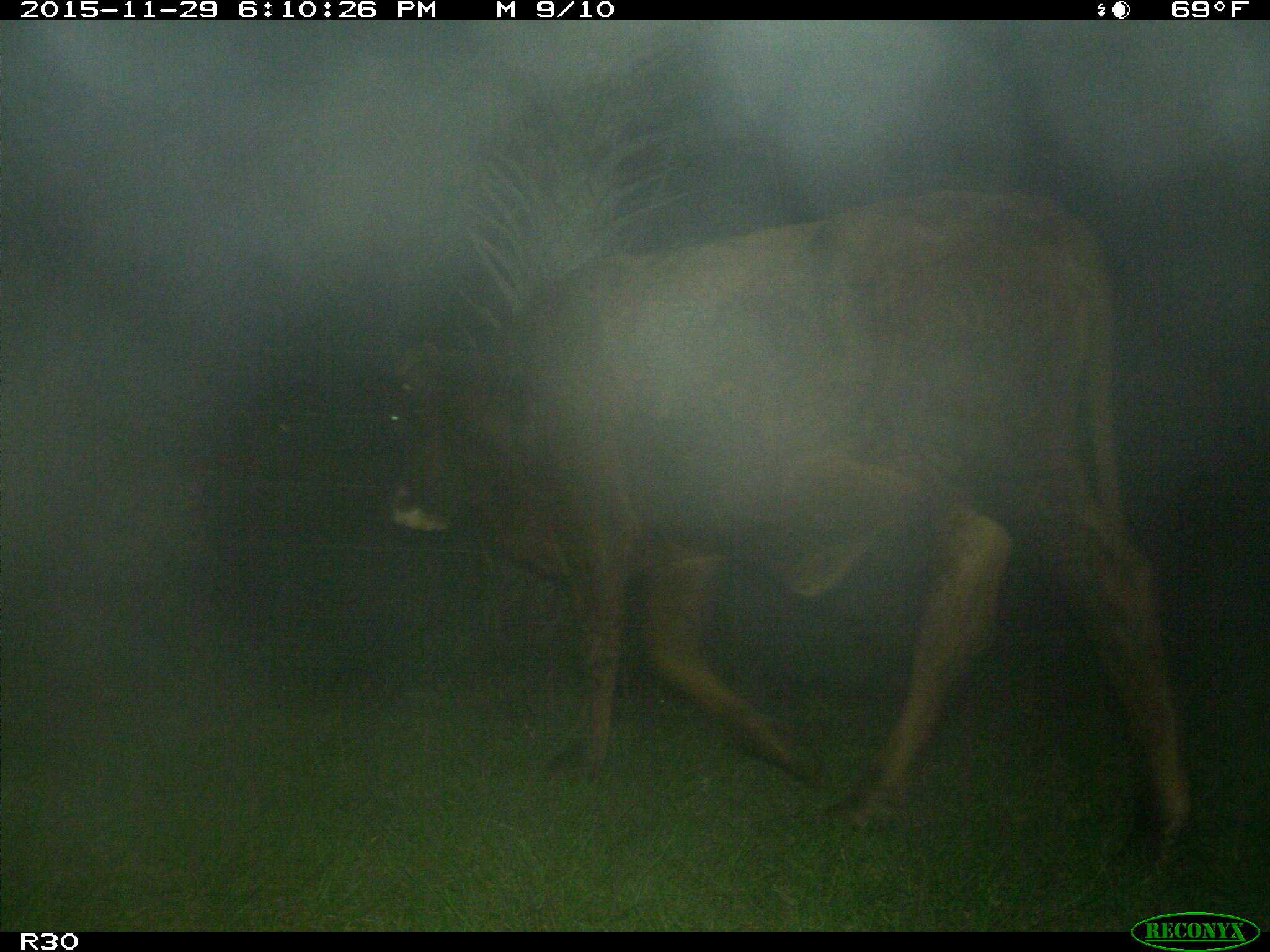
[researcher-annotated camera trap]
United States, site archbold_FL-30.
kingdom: Animalia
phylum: Chordata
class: Mammalia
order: Artiodactyla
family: Bovidae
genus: Bos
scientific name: Bos taurus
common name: domestic cow